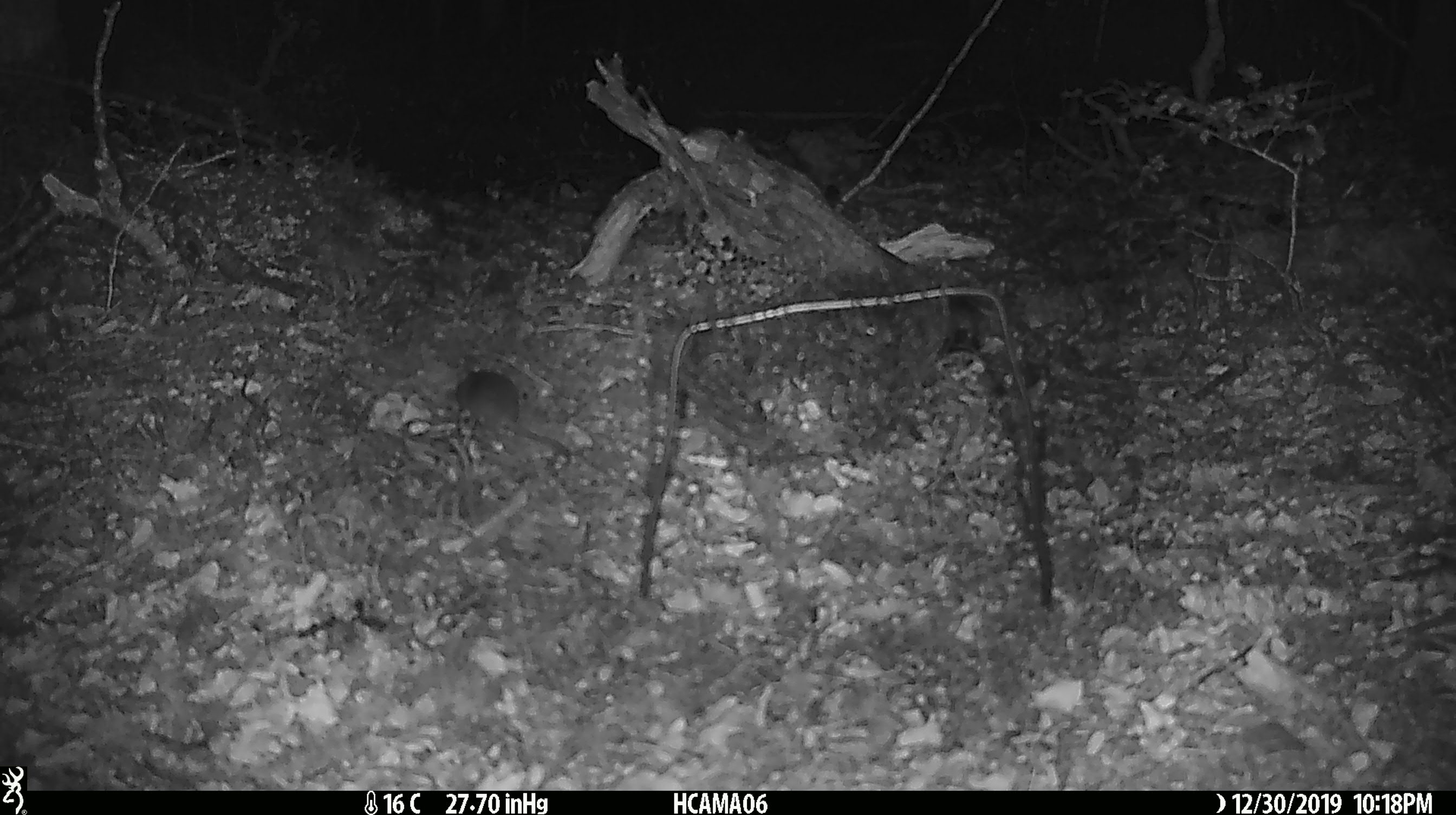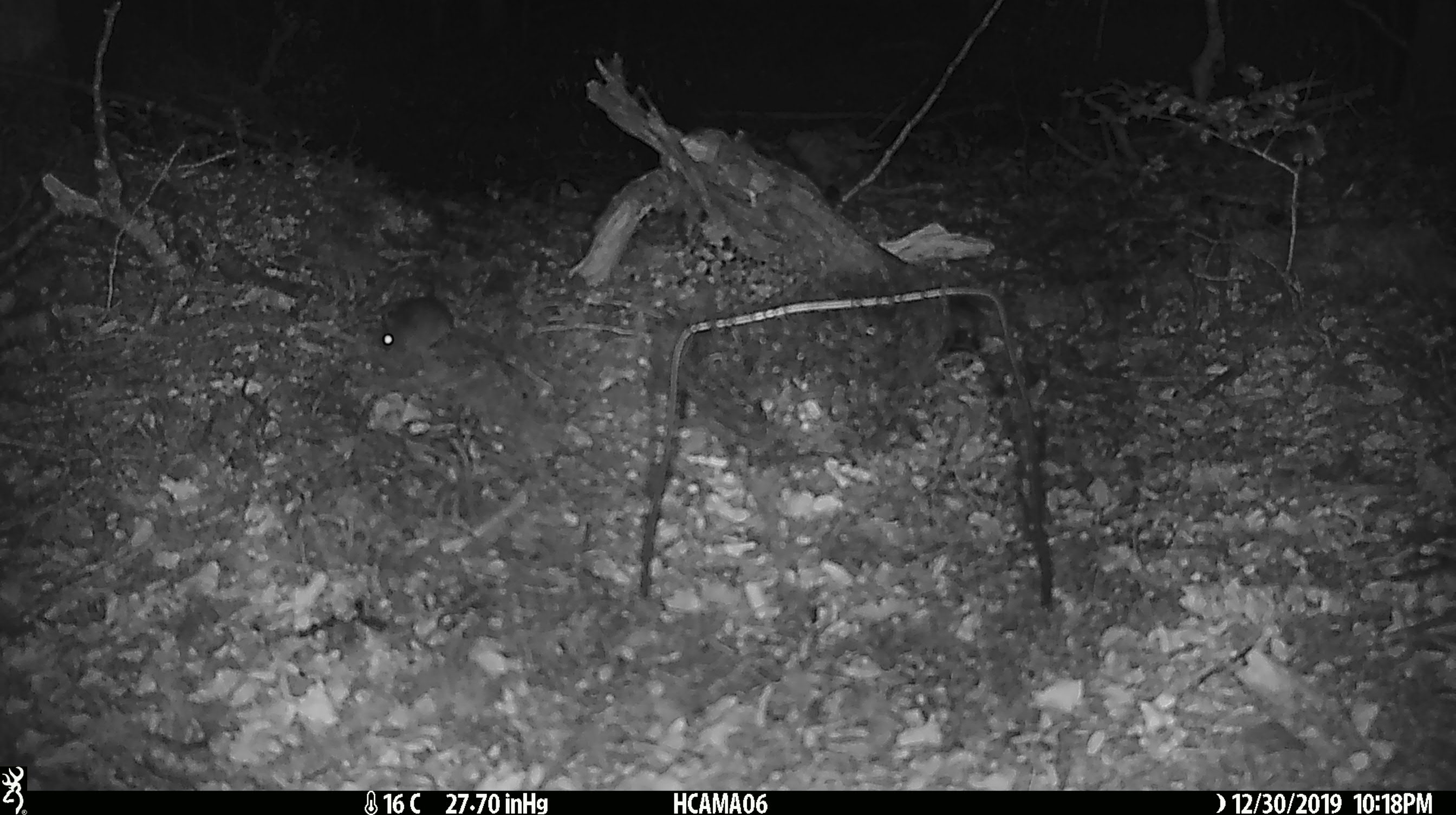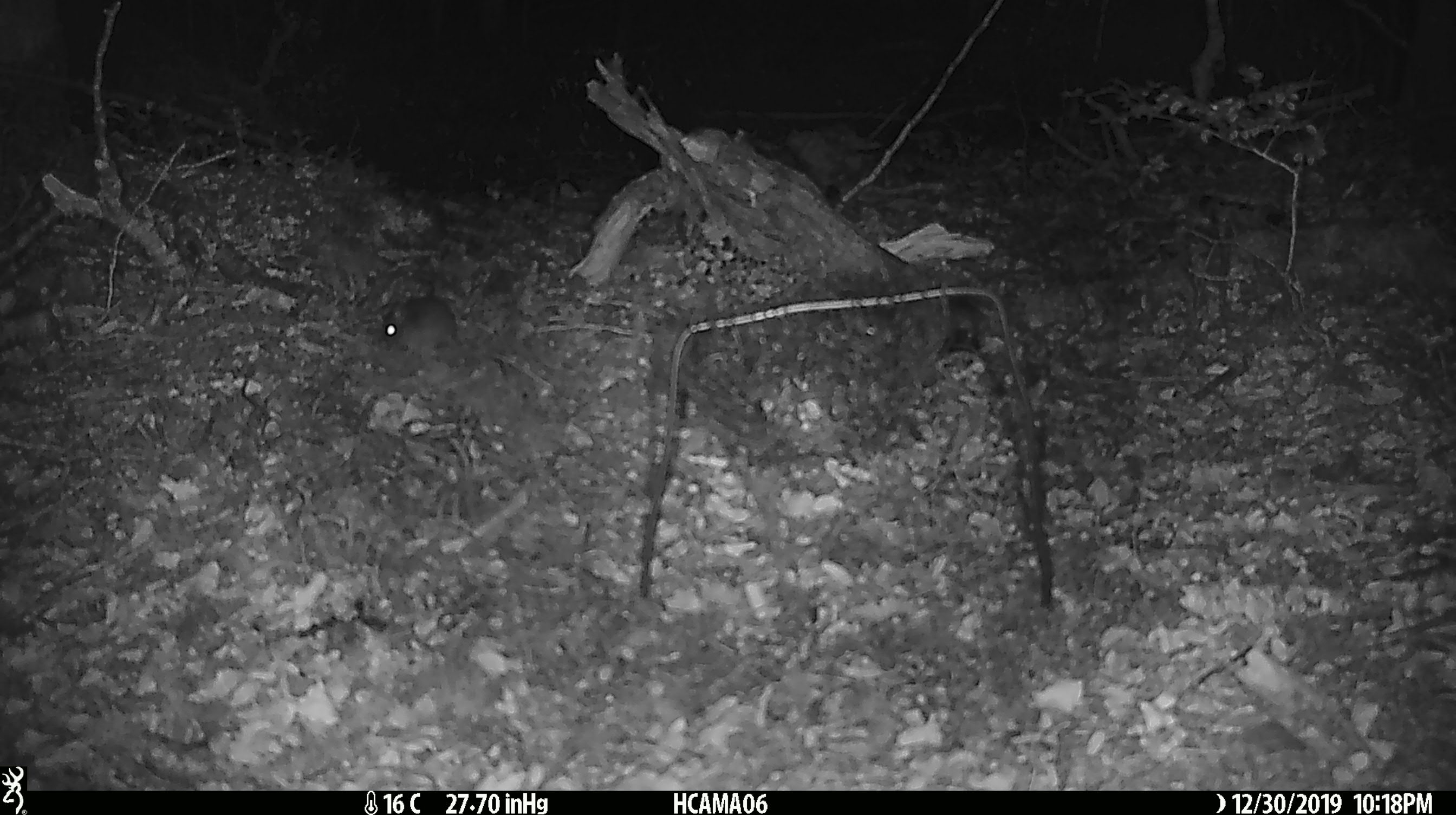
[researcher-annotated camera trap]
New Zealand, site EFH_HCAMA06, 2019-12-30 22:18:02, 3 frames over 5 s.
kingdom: Animalia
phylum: Chordata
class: Mammalia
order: Rodentia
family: Muridae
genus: Mus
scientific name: Mus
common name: mouse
Mouse (Mus).